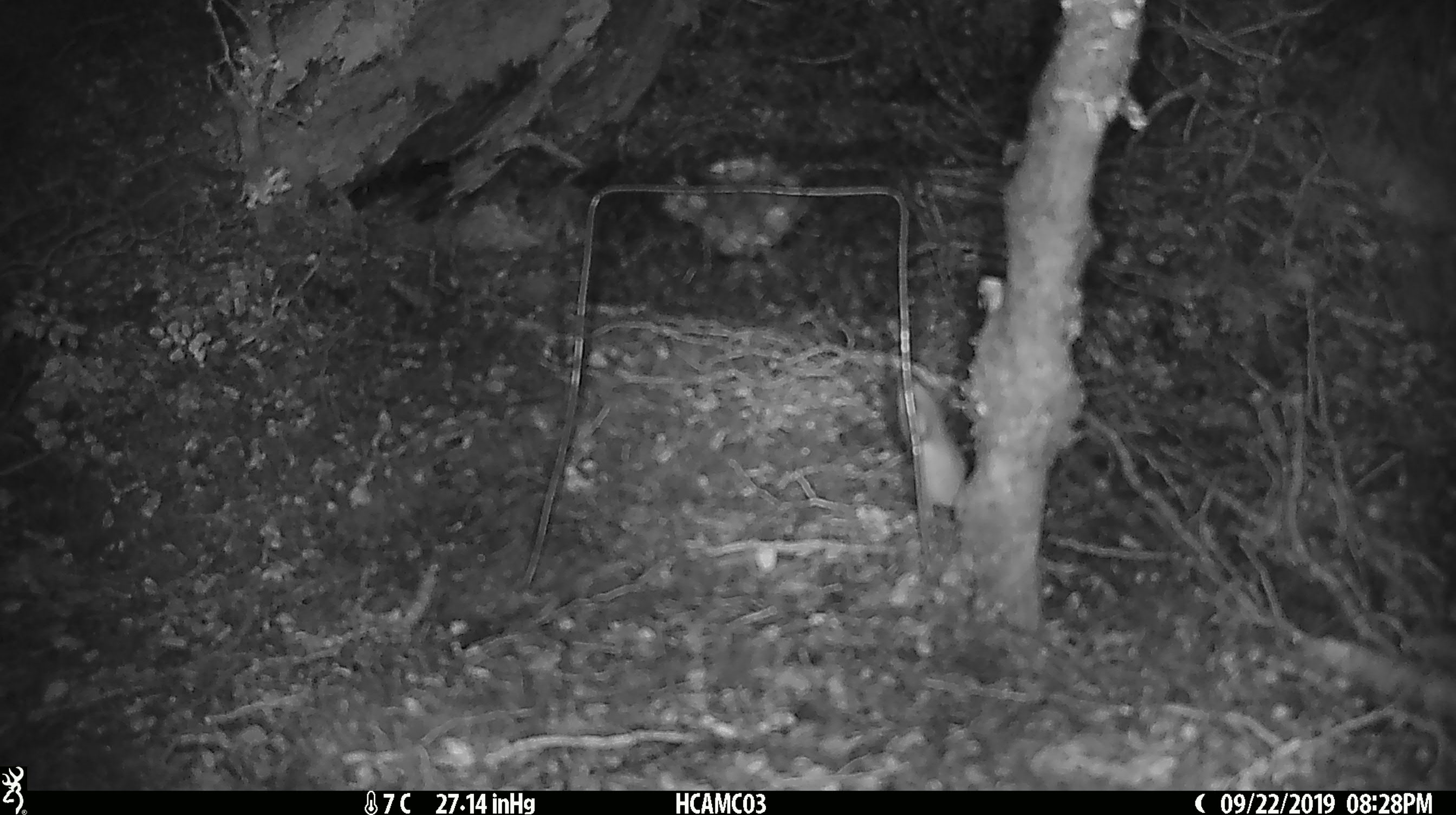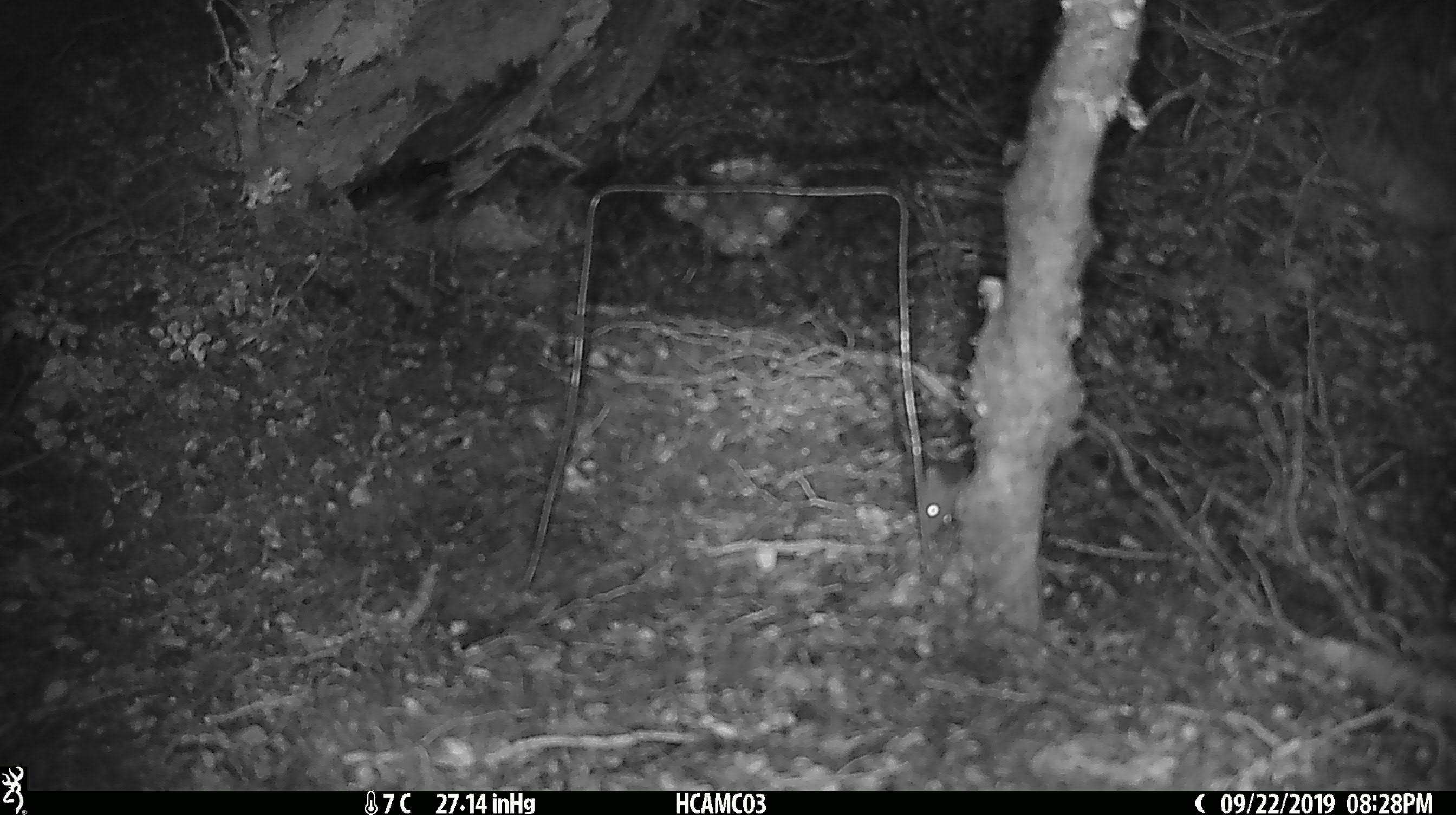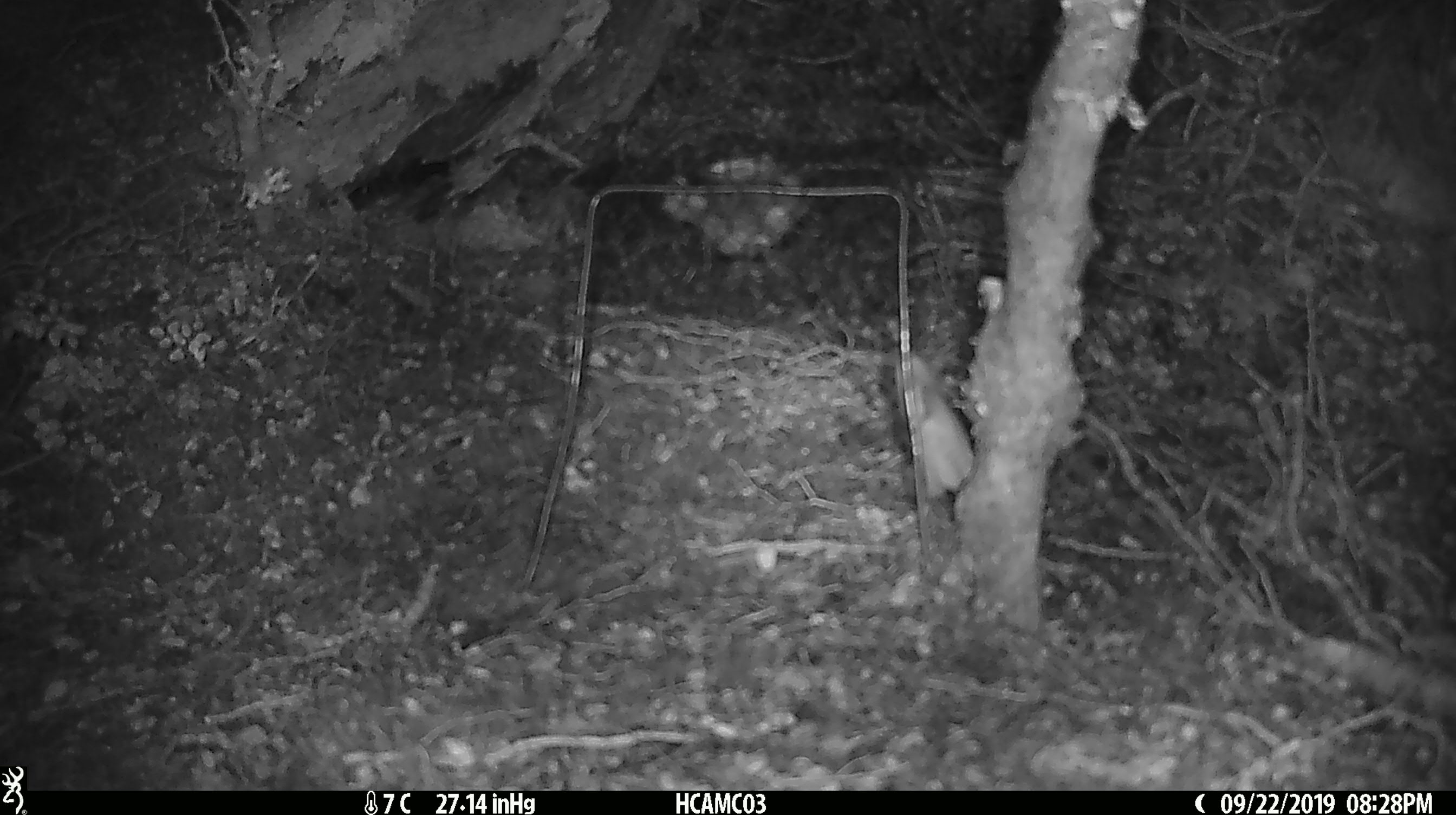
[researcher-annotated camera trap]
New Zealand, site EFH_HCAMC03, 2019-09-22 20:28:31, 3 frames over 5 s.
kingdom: Animalia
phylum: Chordata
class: Mammalia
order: Rodentia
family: Muridae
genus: Mus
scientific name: Mus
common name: mouse